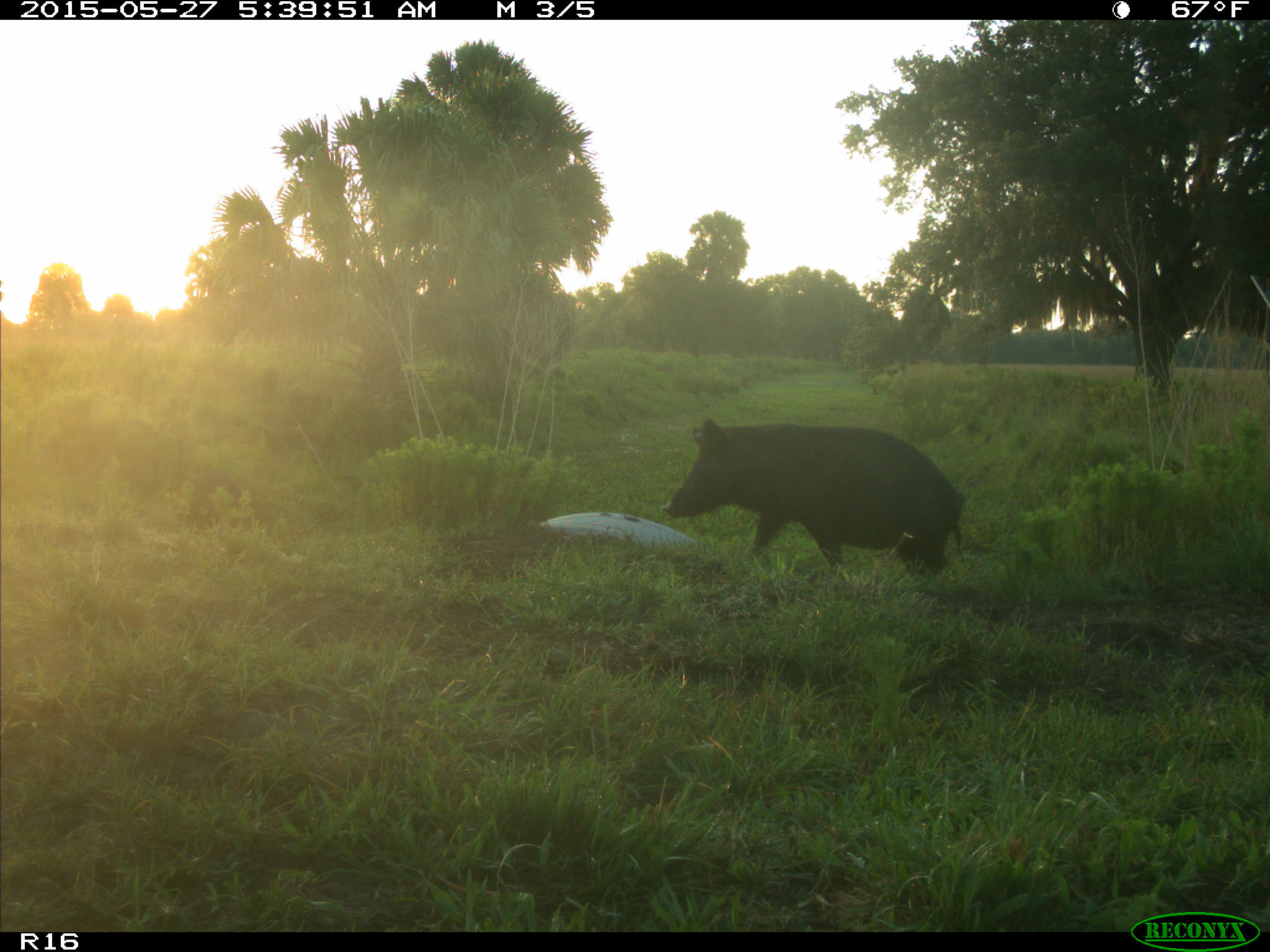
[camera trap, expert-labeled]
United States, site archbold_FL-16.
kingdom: Animalia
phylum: Chordata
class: Mammalia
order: Artiodactyla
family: Suidae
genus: Sus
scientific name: Sus scrofa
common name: wild boar